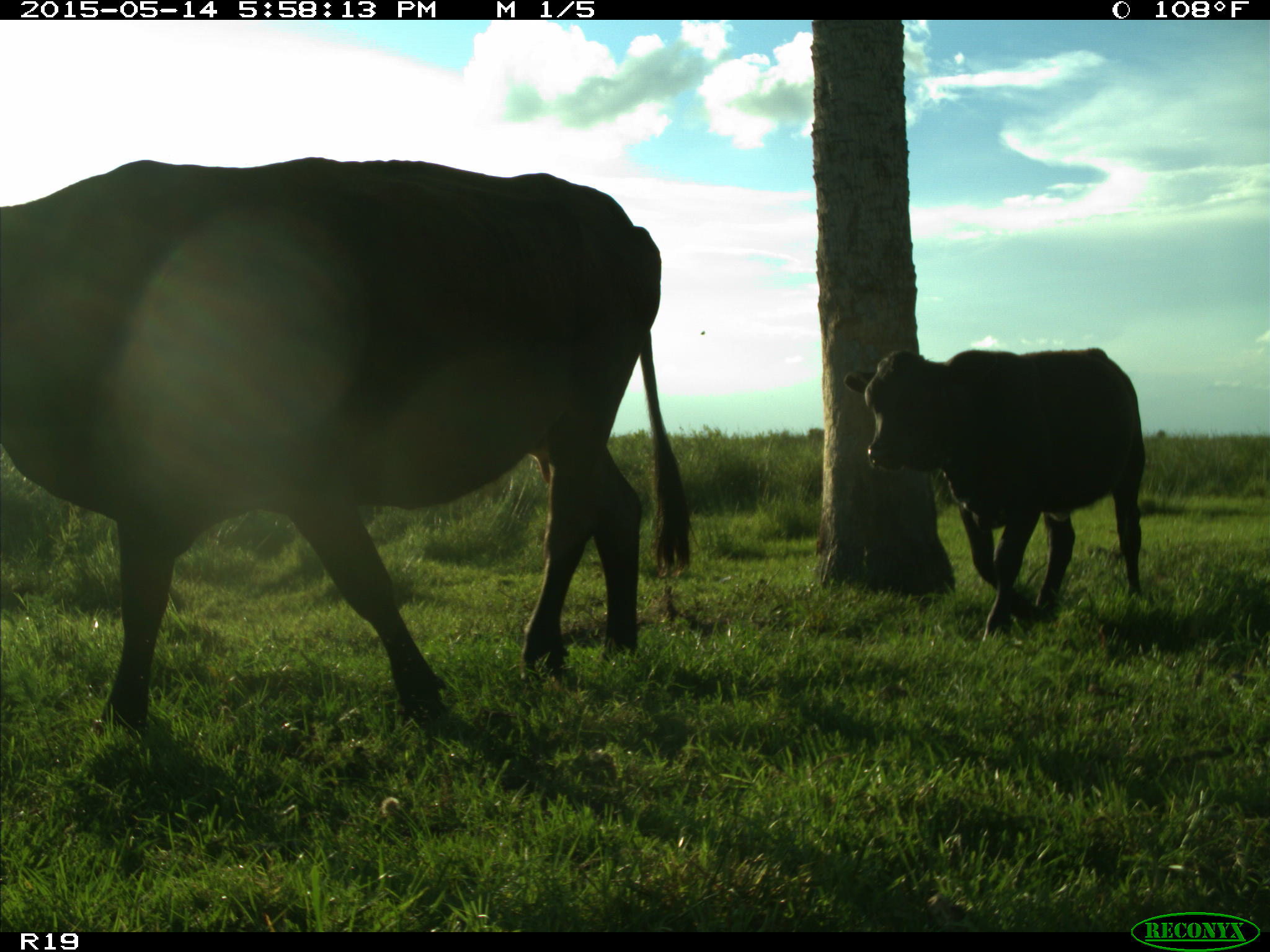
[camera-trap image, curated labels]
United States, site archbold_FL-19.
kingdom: Animalia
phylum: Chordata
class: Mammalia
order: Artiodactyla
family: Bovidae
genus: Bos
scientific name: Bos taurus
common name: domestic cow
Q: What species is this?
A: Bos taurus (domestic cow).